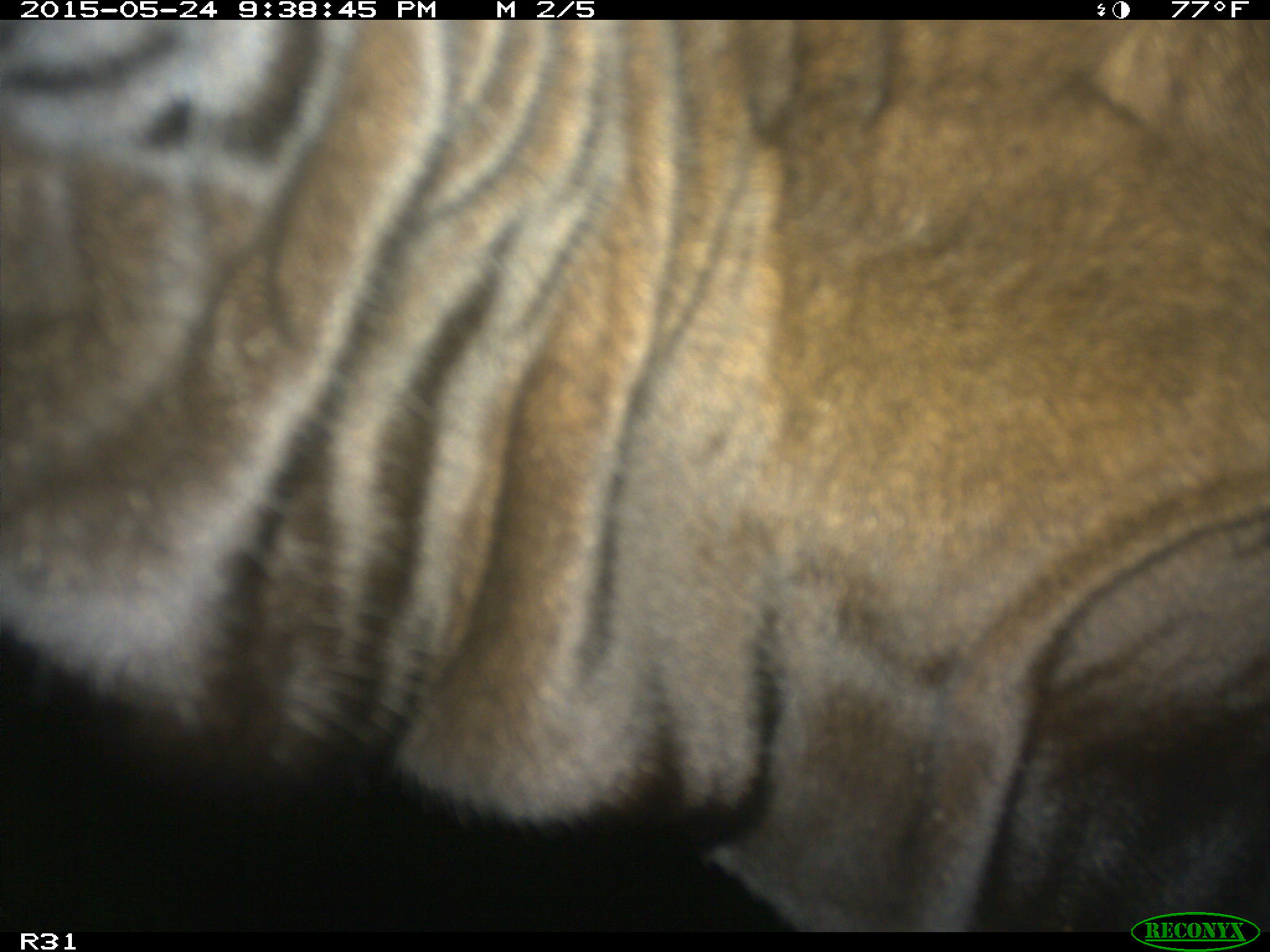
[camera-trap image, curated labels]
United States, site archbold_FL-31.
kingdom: Animalia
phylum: Chordata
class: Mammalia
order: Artiodactyla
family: Bovidae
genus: Bos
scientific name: Bos taurus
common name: domestic cow